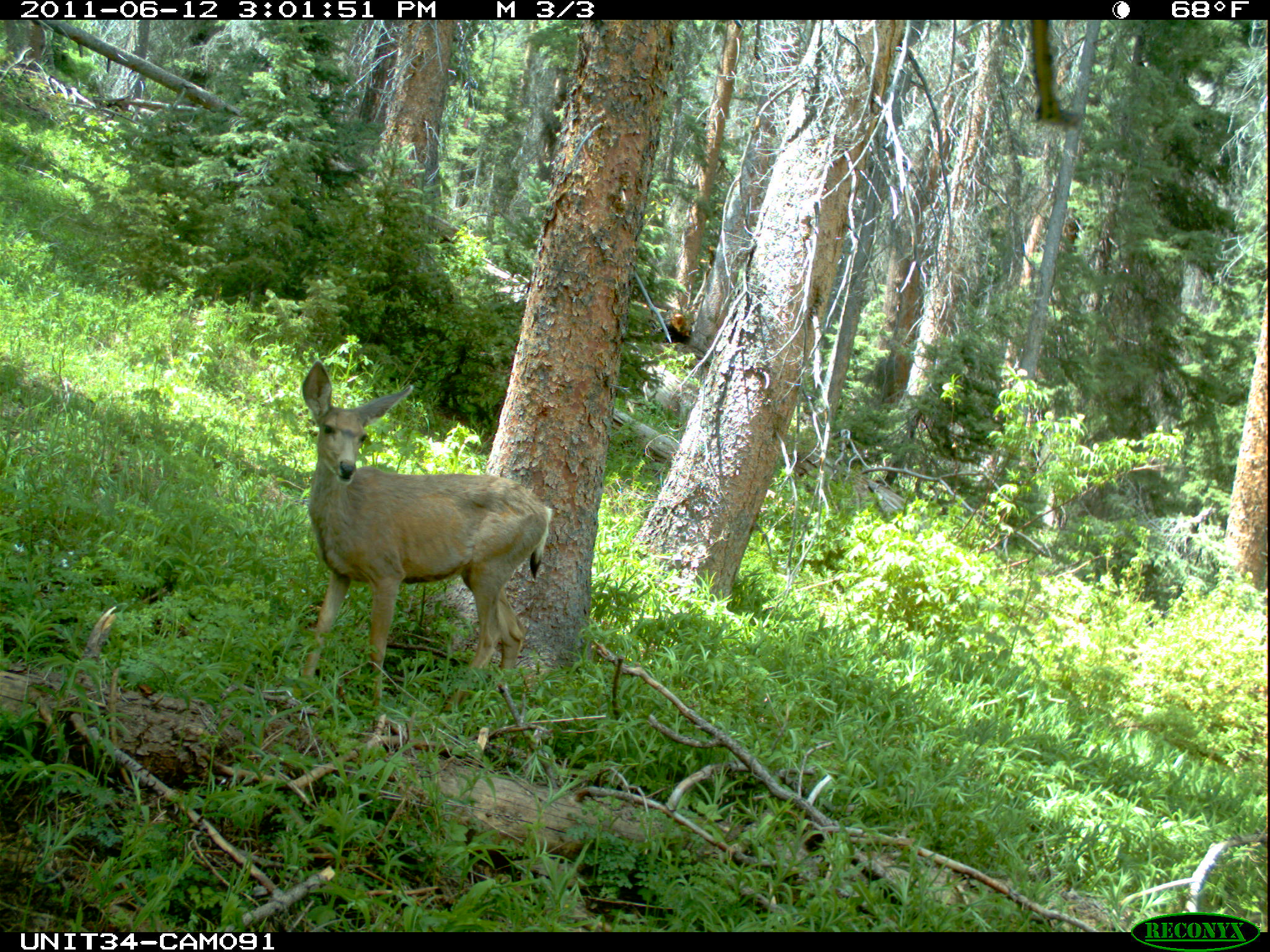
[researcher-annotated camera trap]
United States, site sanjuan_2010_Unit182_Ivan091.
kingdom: Animalia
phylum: Chordata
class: Mammalia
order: Artiodactyla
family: Cervidae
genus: Odocoileus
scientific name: Odocoileus hemionus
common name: mule deer